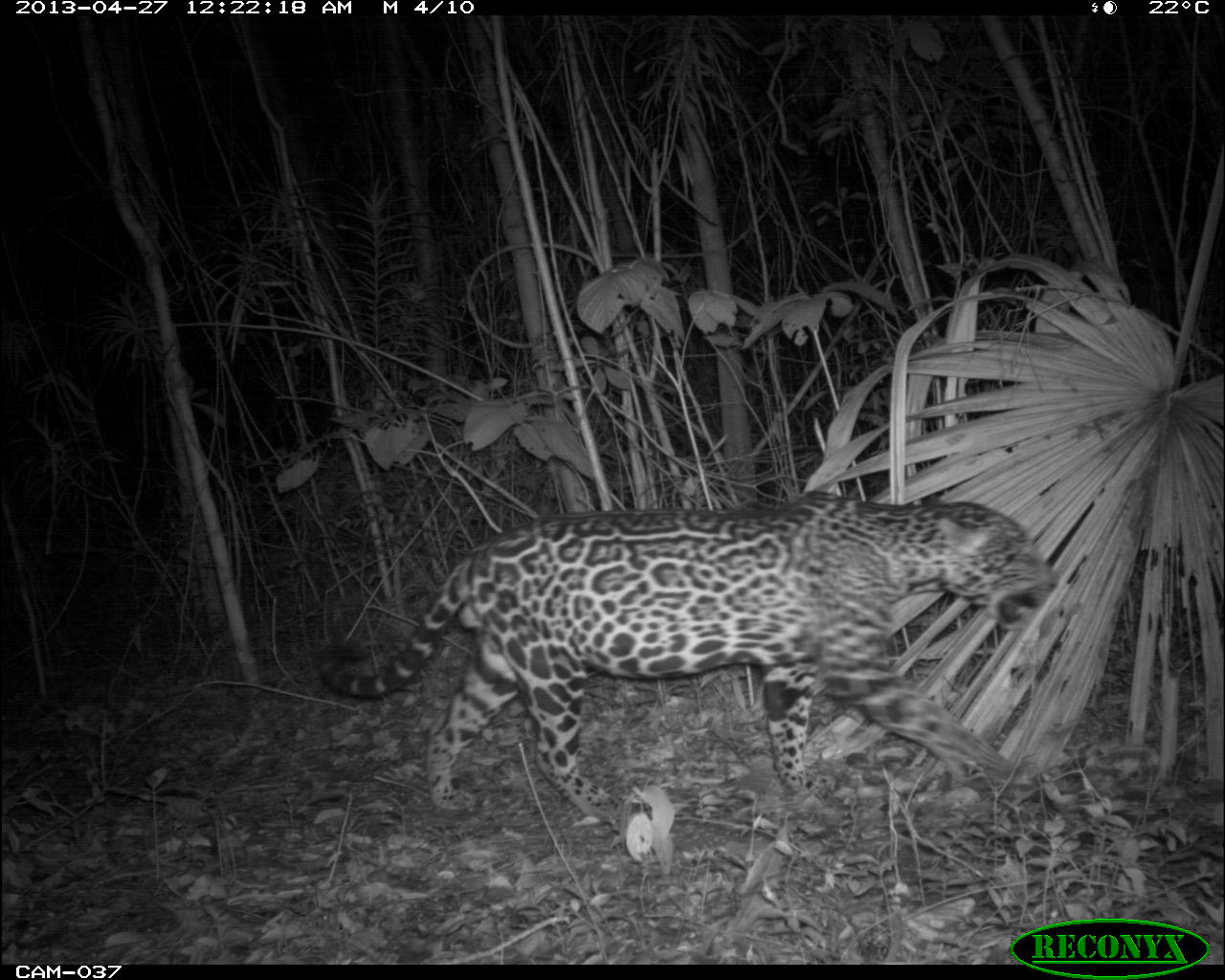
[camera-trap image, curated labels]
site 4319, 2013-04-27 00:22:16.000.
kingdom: Animalia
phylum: Chordata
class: Mammalia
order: Carnivora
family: Felidae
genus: Panthera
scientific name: Panthera onca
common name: jaguar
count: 1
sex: male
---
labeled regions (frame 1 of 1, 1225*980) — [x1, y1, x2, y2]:
panthera onca: [311, 488, 1063, 823]